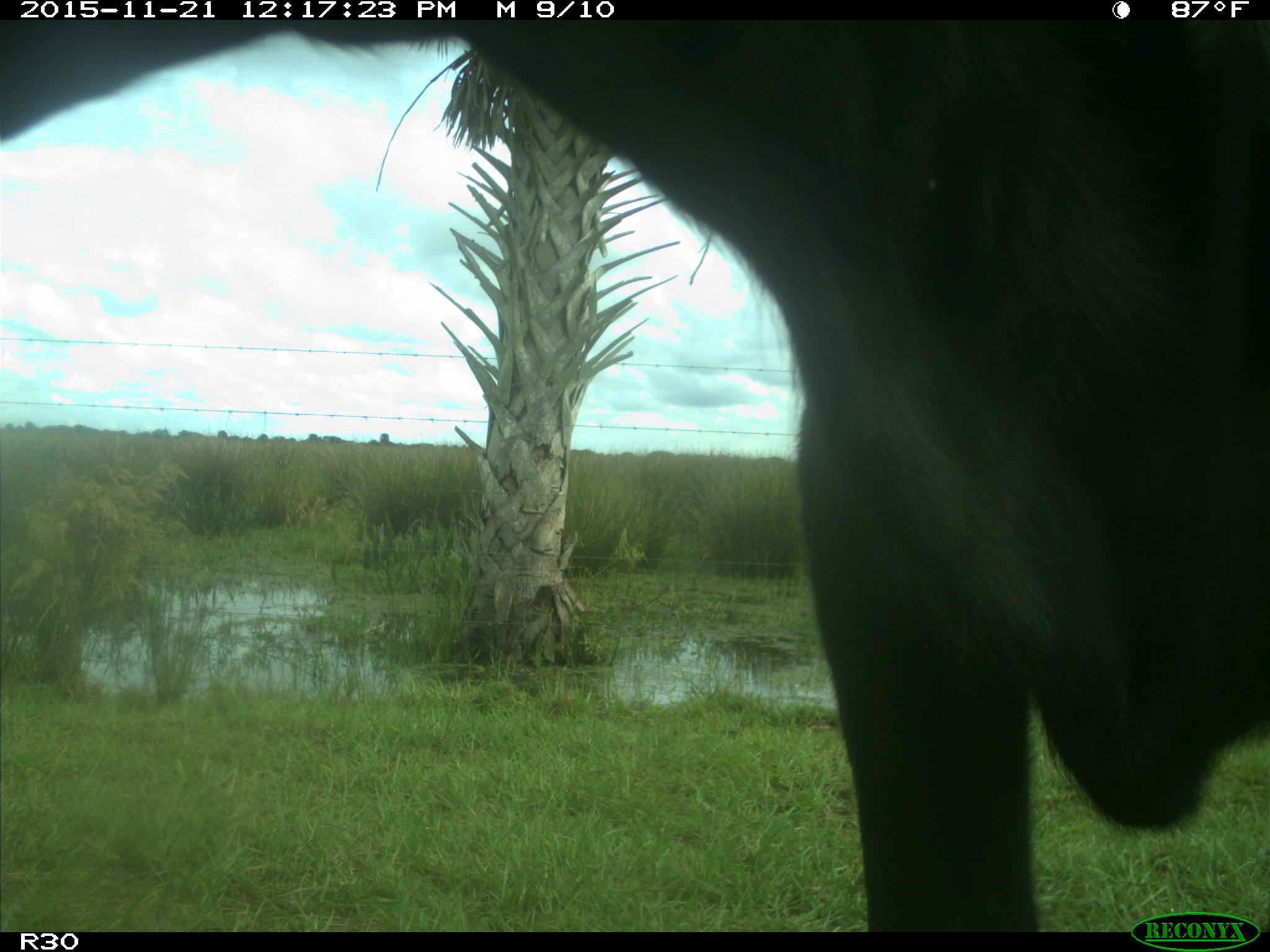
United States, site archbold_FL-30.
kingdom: Animalia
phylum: Chordata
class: Mammalia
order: Artiodactyla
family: Bovidae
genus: Bos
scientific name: Bos taurus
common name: domestic cow